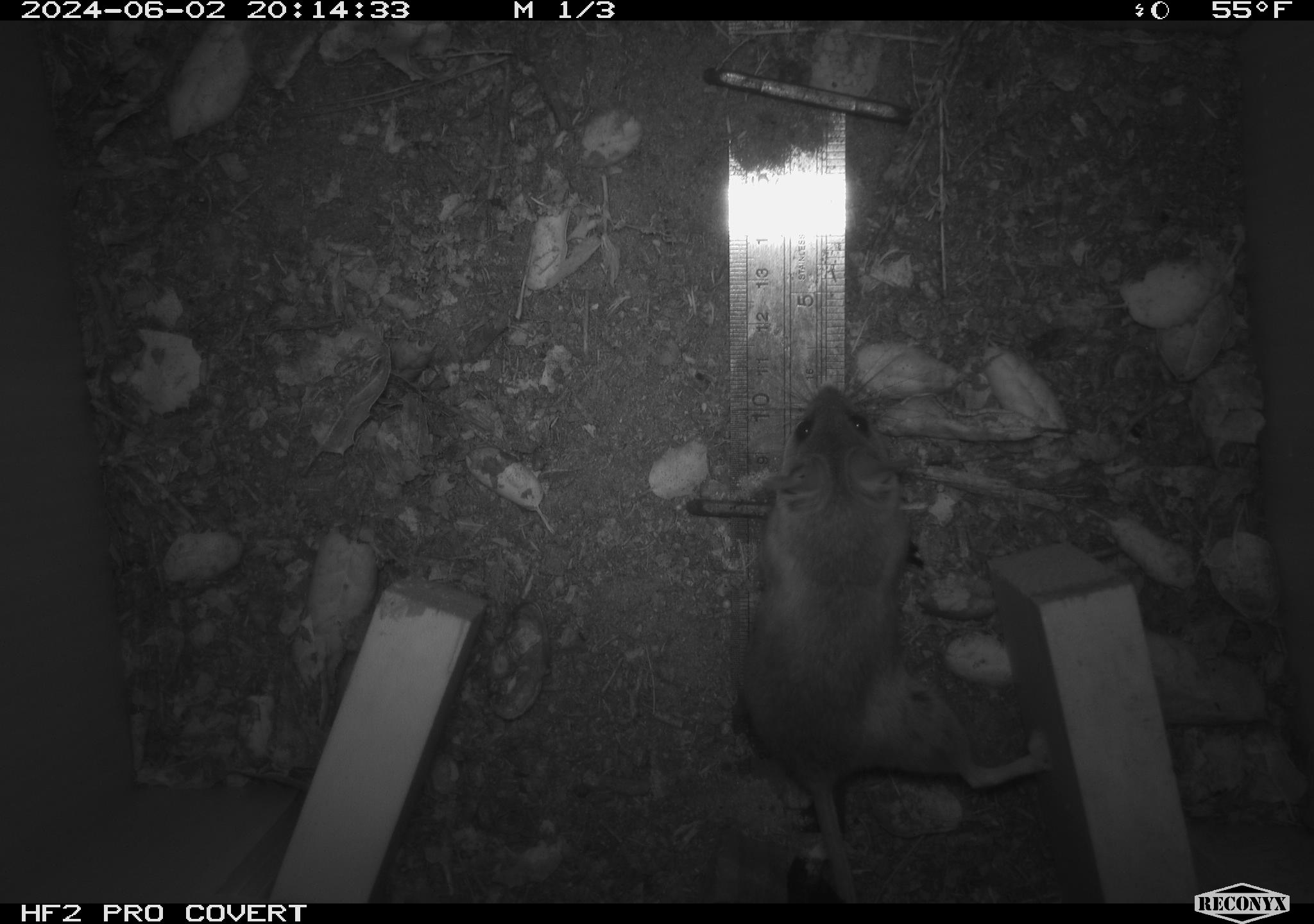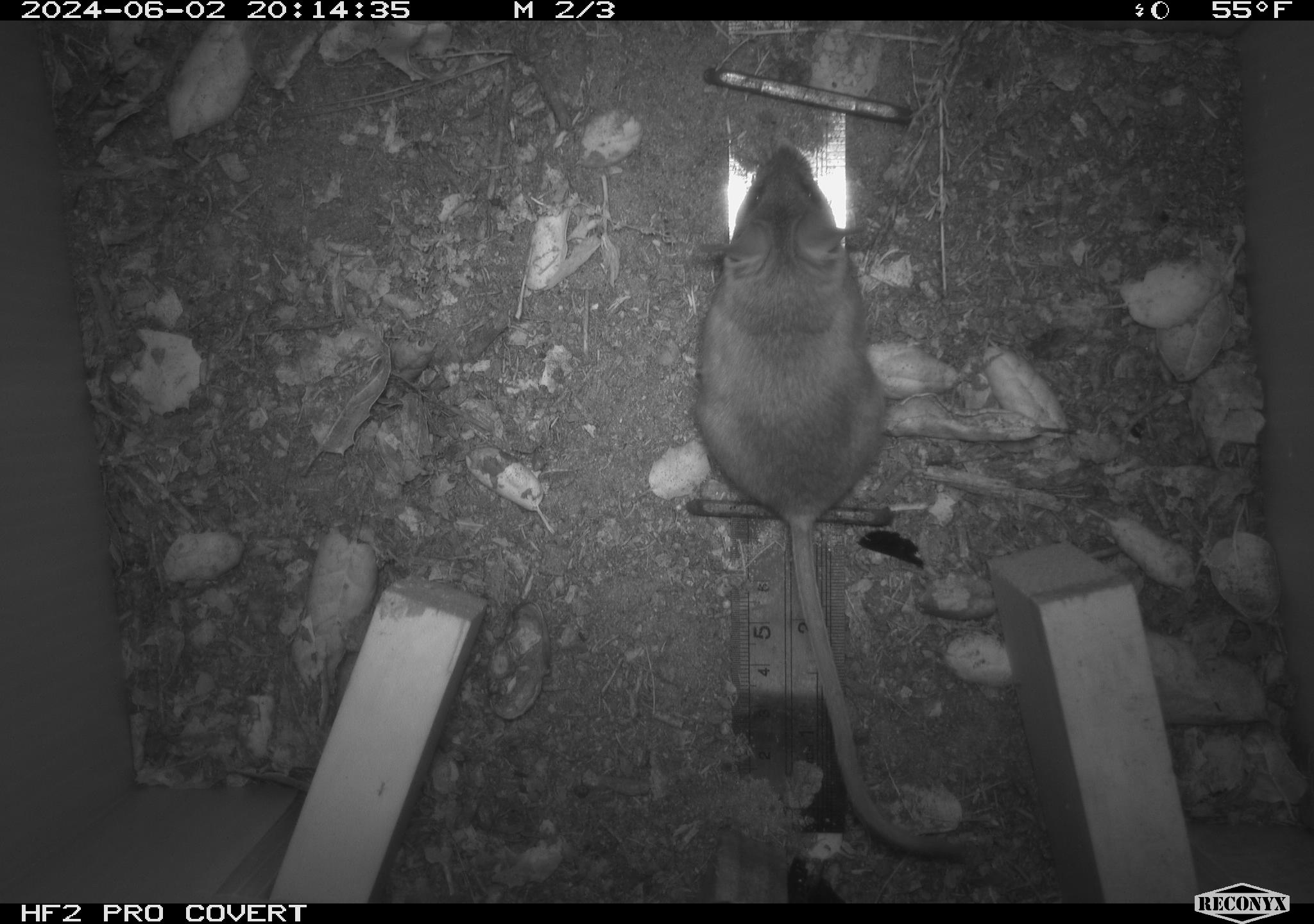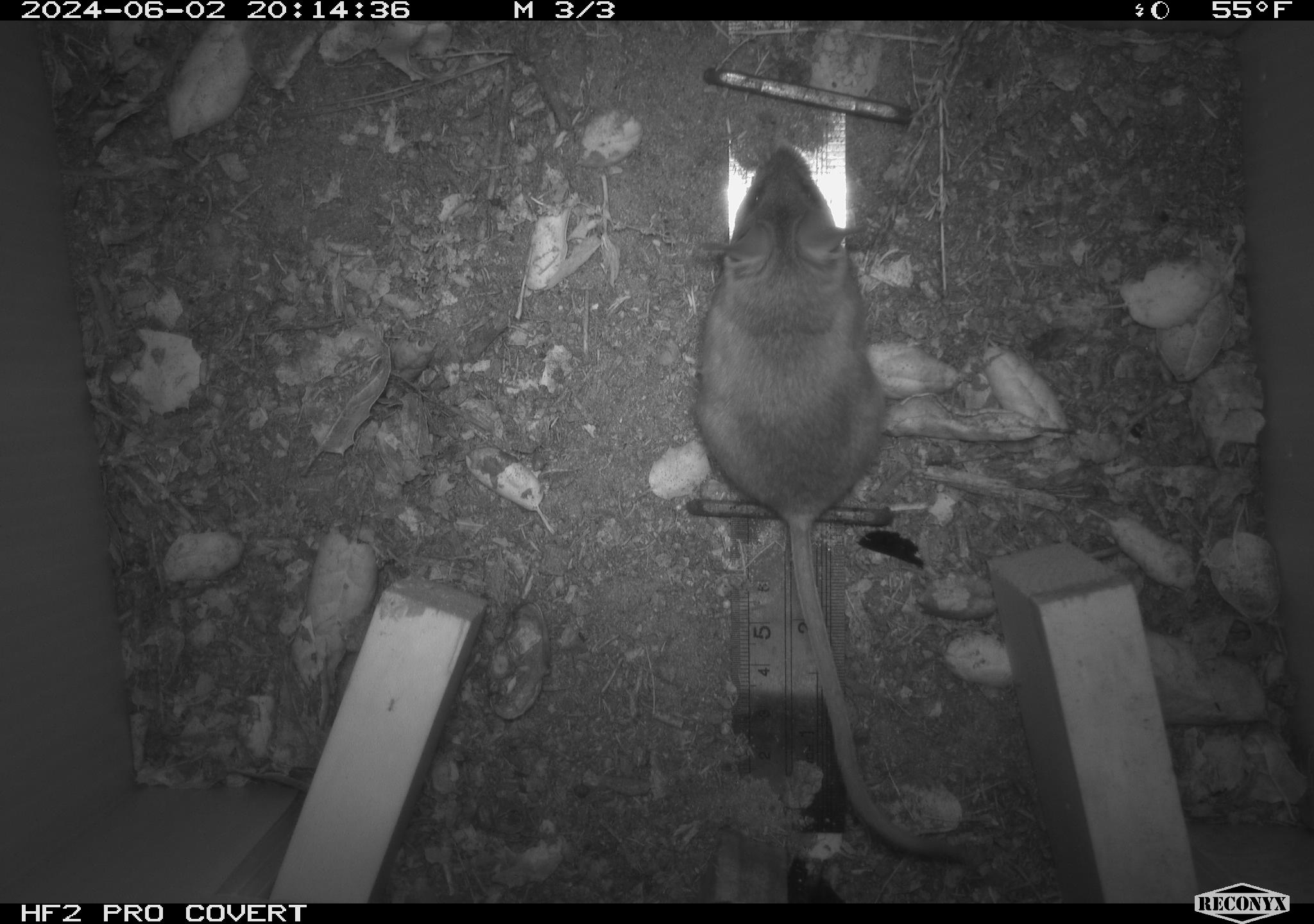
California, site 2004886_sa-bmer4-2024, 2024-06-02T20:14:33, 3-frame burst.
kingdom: Animalia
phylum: Chordata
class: Mammalia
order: Rodentia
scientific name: Rodentia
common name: mouse species